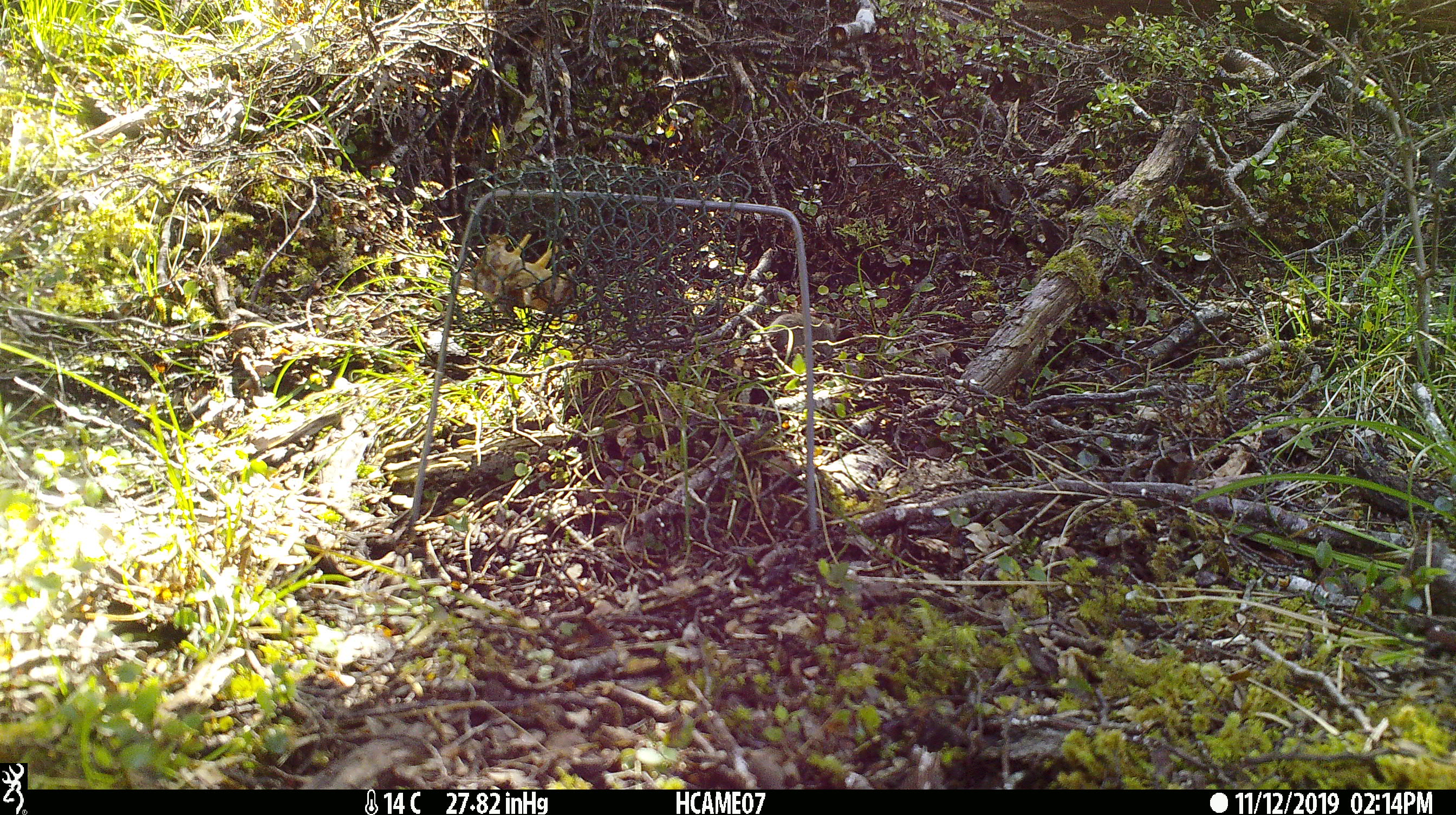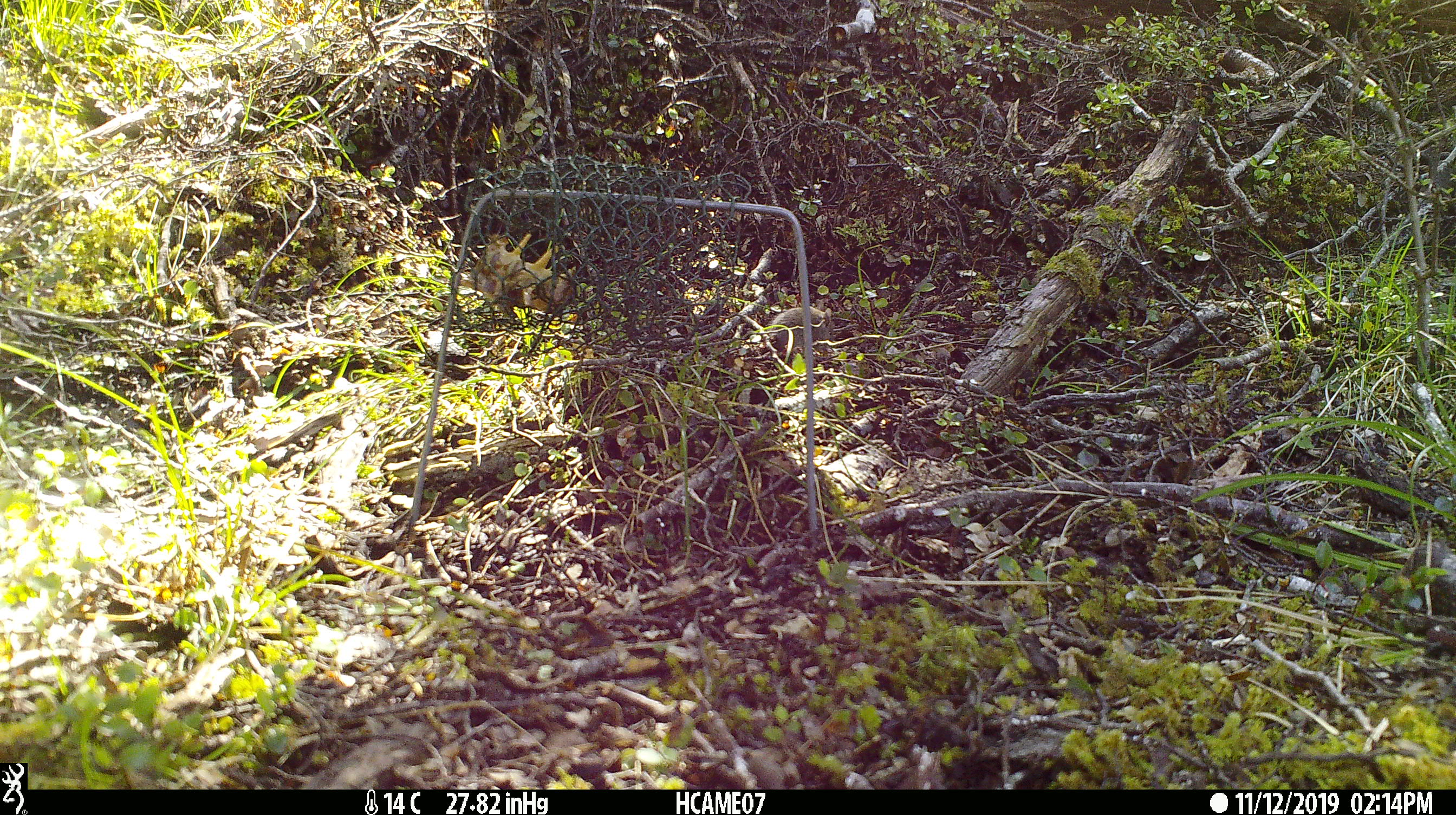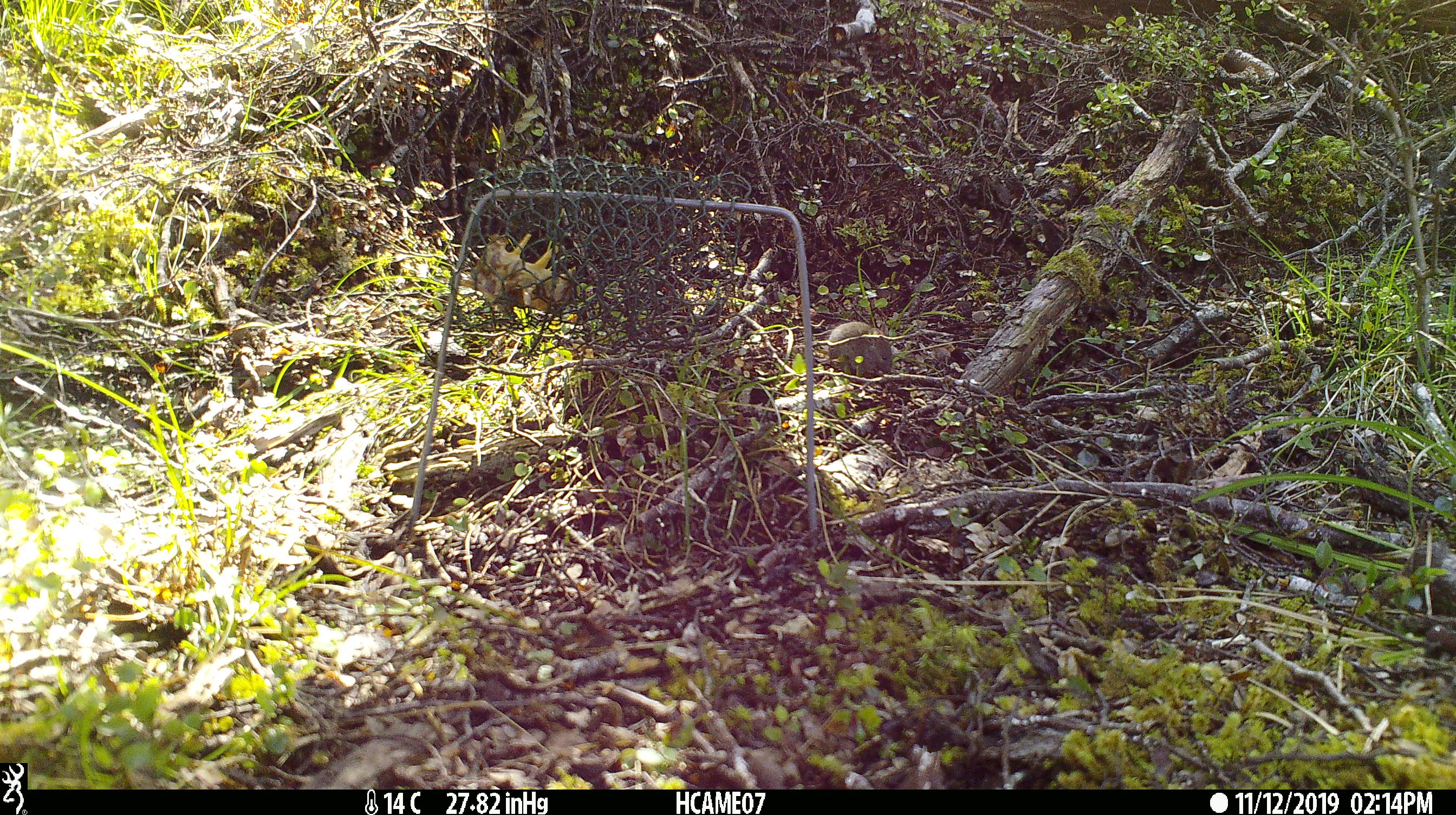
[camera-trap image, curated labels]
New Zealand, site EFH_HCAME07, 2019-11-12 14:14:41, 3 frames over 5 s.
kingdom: Animalia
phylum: Chordata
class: Mammalia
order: Rodentia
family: Muridae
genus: Mus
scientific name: Mus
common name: mouse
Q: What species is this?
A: Mouse (Mus).